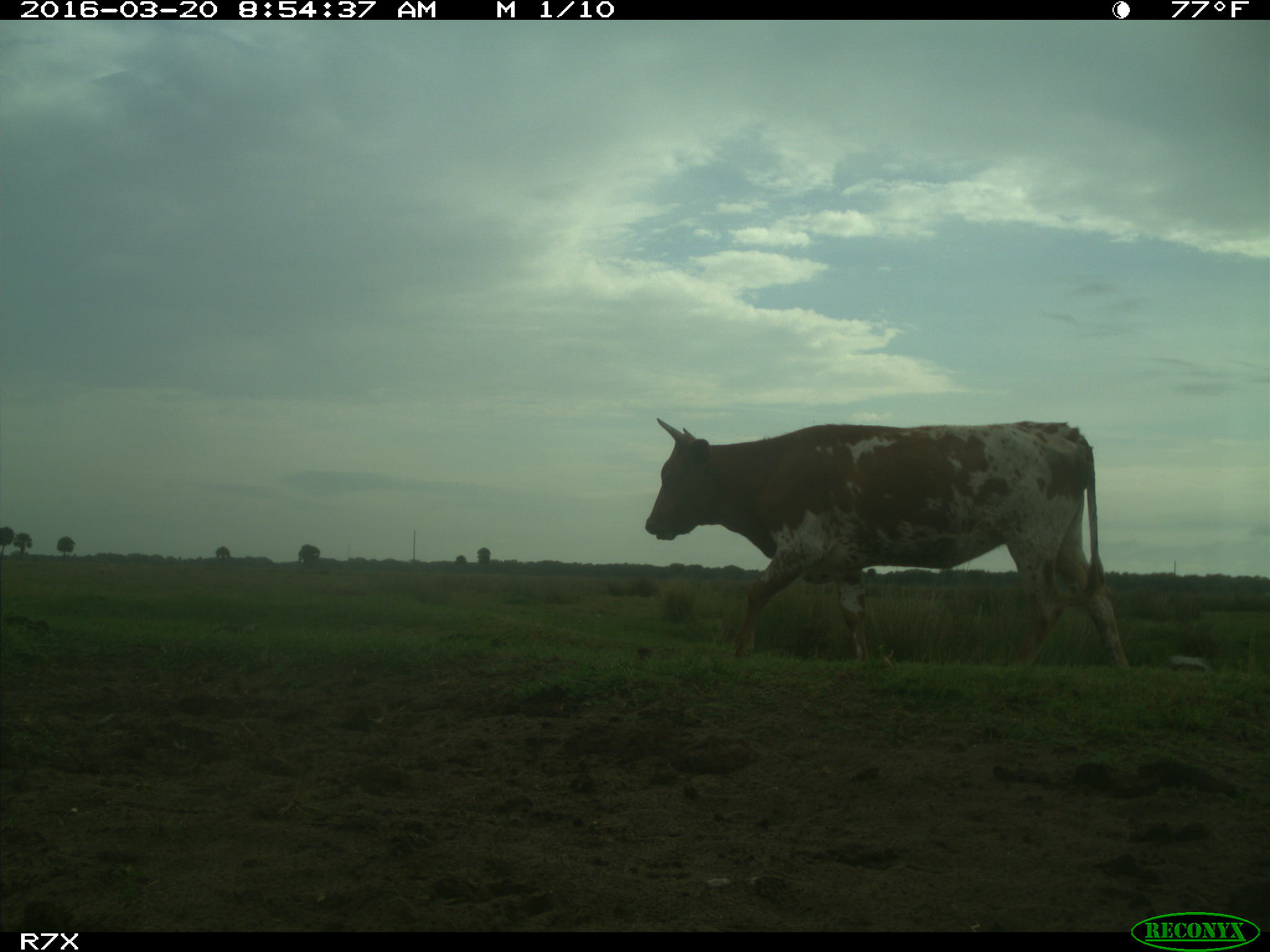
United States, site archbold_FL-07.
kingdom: Animalia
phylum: Chordata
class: Mammalia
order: Artiodactyla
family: Bovidae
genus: Bos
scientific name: Bos taurus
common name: domestic cow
Bos taurus (domestic cow).